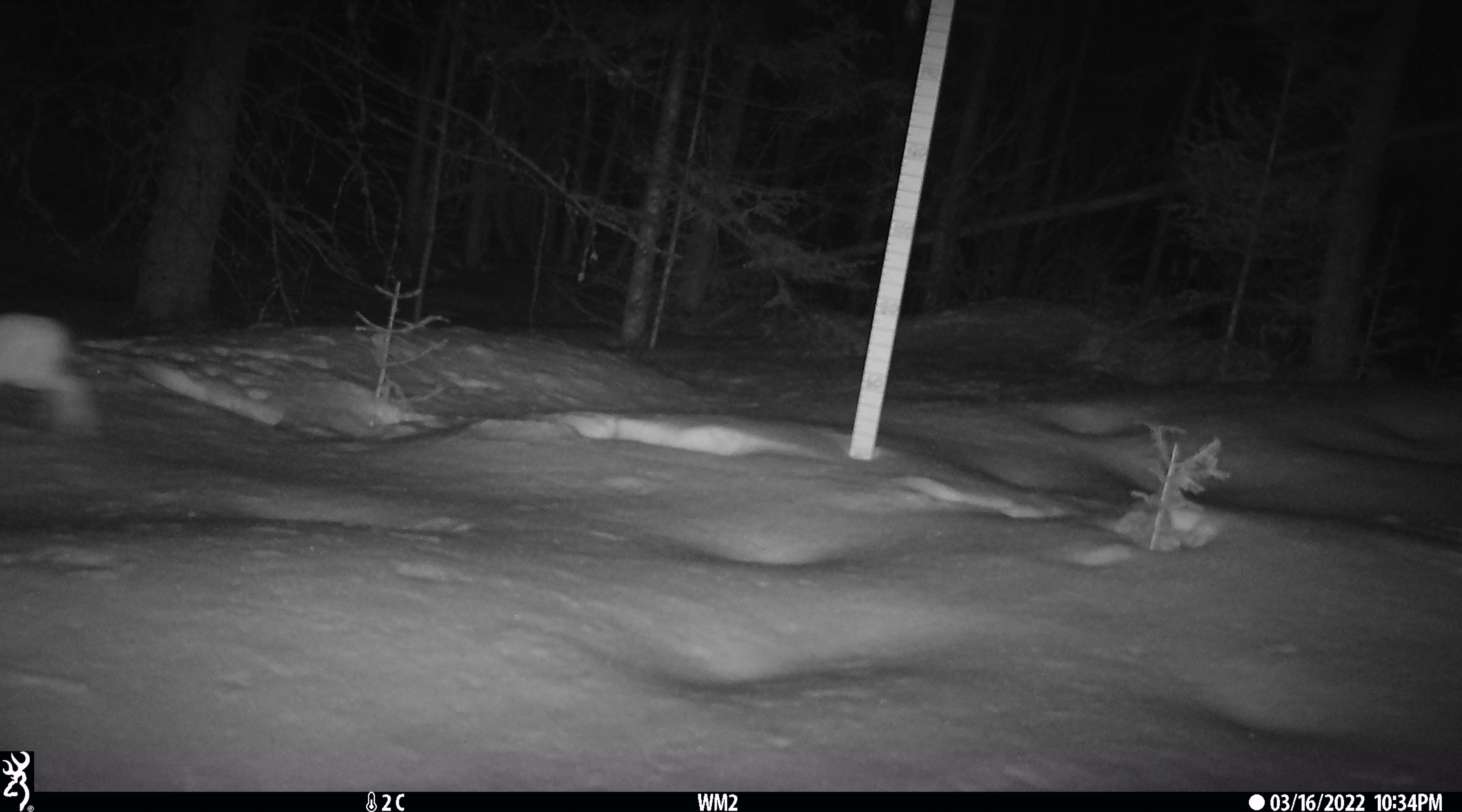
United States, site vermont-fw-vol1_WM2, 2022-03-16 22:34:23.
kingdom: Animalia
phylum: Chordata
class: Mammalia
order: Lagomorpha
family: Leporidae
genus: Lepus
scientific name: Lepus americanus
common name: snowshoe hare